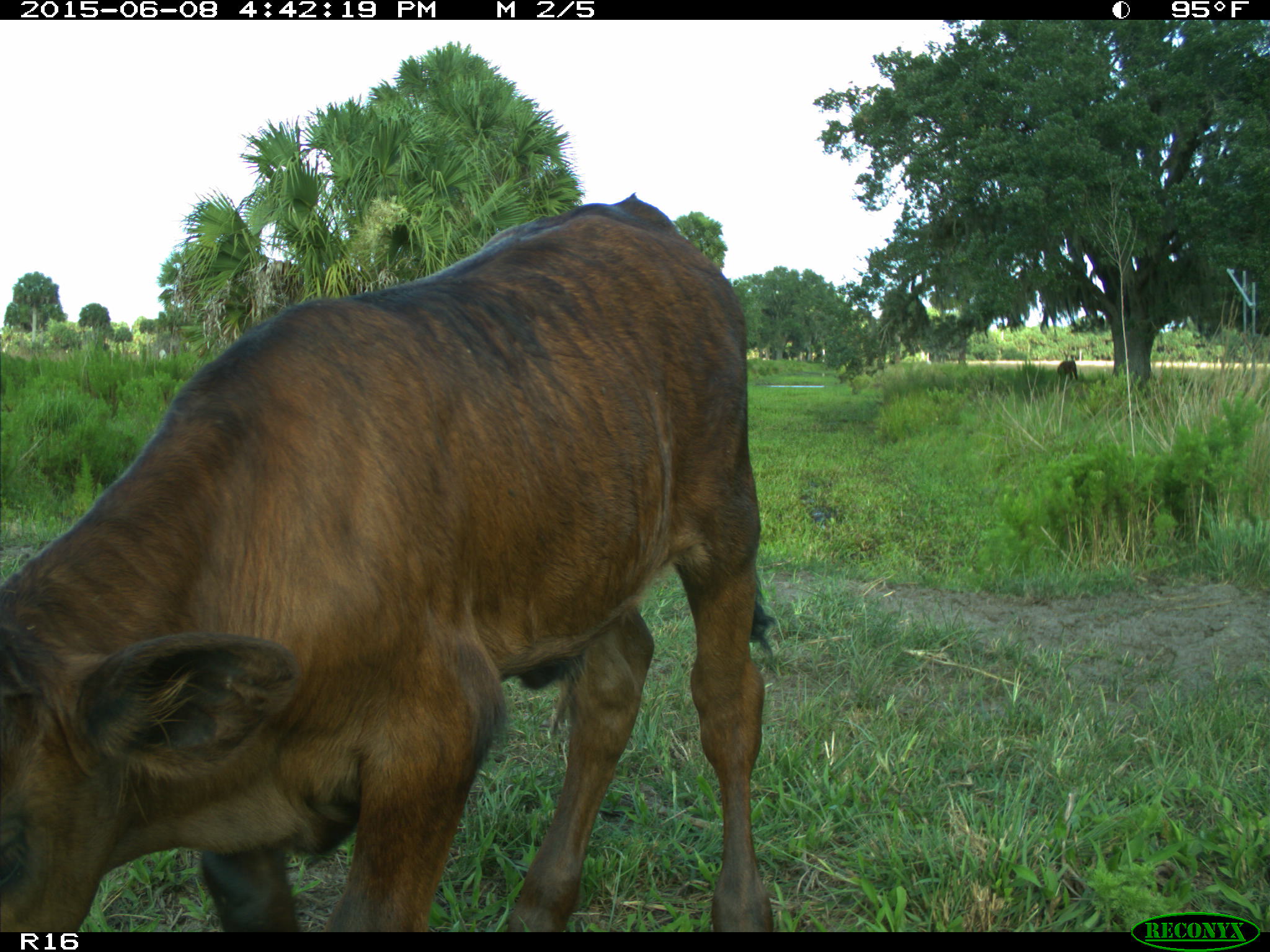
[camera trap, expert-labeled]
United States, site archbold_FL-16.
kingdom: Animalia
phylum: Chordata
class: Mammalia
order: Artiodactyla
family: Bovidae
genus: Bos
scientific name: Bos taurus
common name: domestic cow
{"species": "Bos taurus (domestic cow)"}